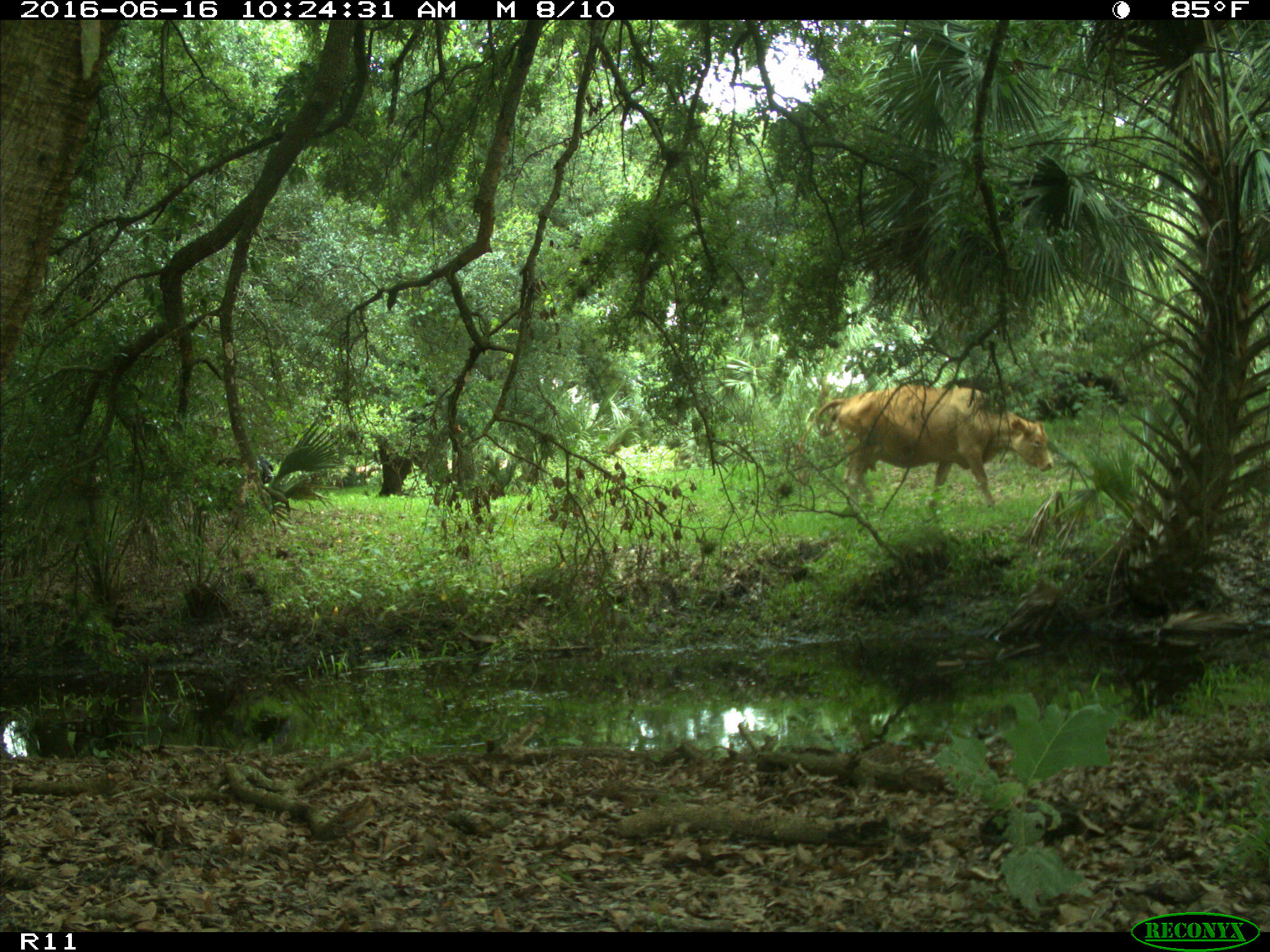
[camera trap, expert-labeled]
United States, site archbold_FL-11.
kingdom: Animalia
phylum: Chordata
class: Mammalia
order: Artiodactyla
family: Bovidae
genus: Bos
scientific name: Bos taurus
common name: domestic cow